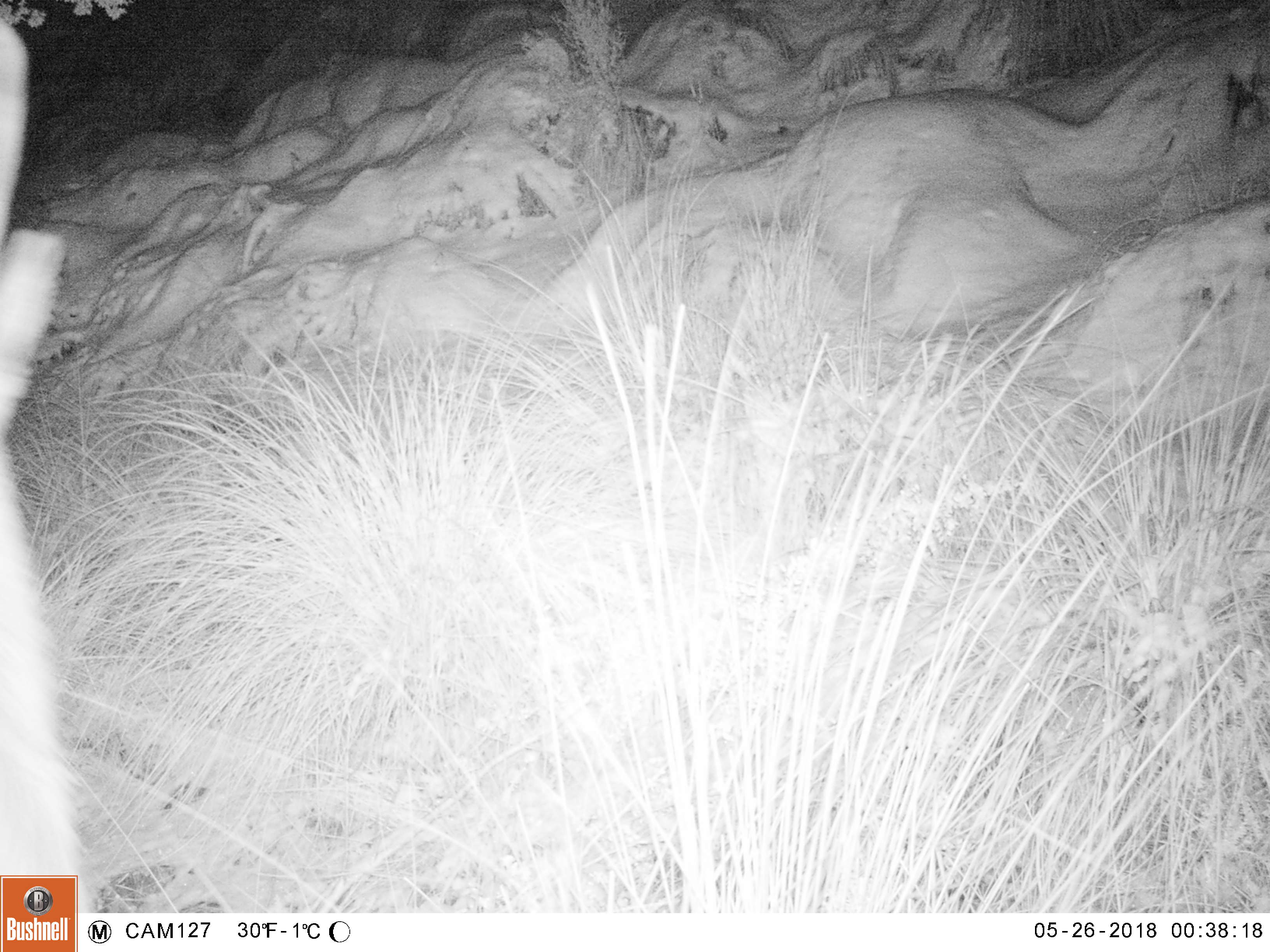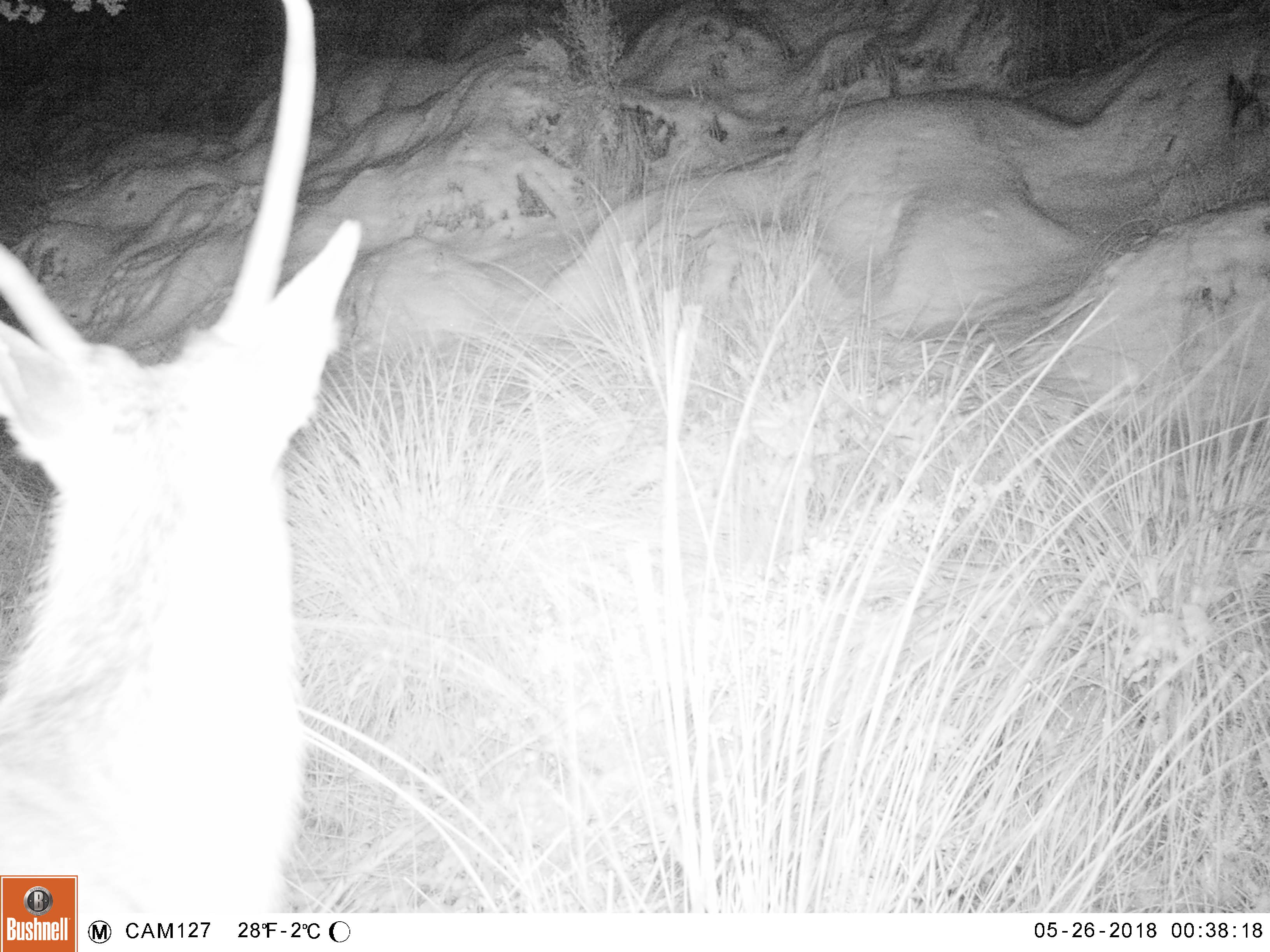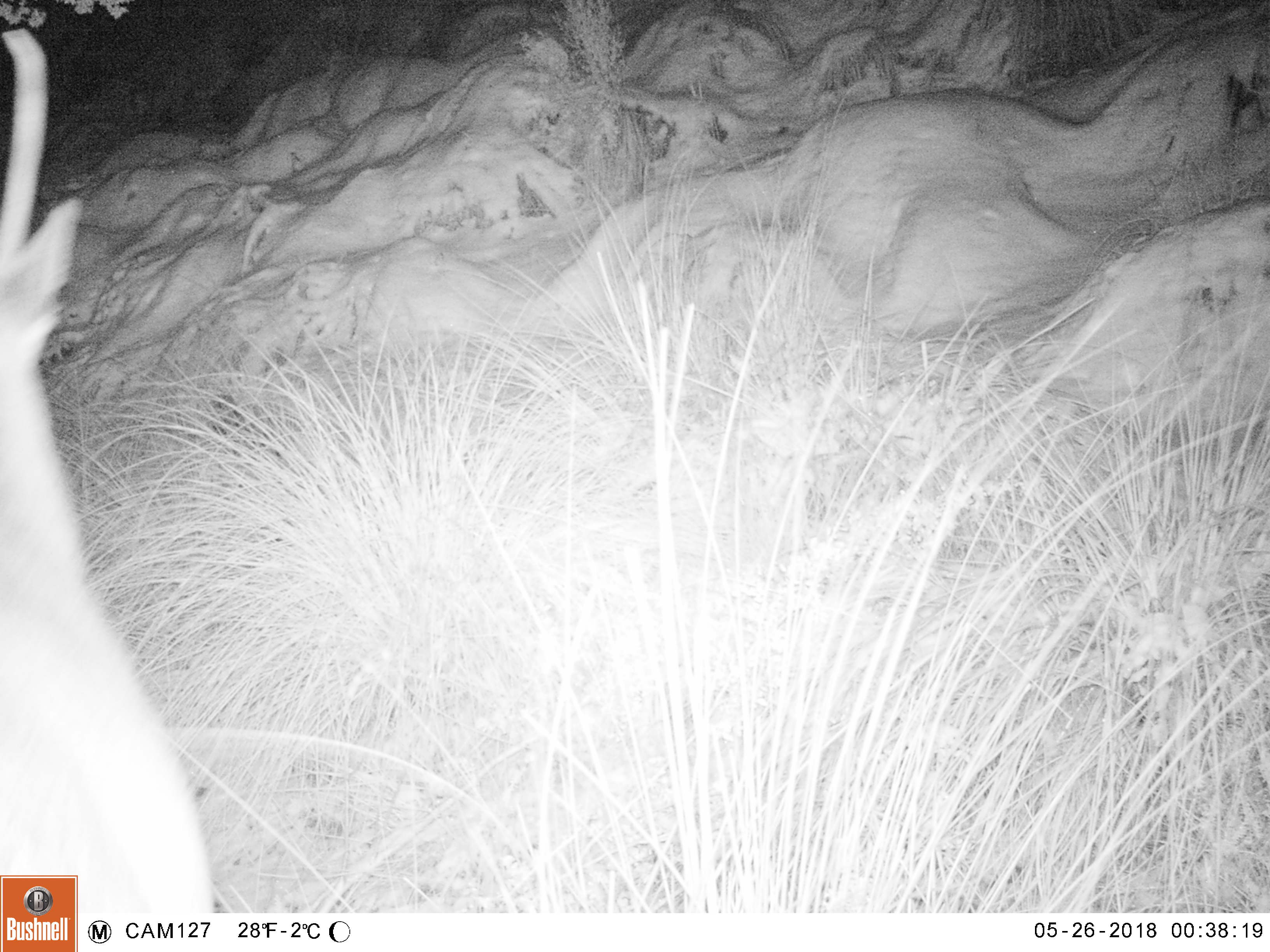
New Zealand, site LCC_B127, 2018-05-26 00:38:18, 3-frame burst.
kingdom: Animalia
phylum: Chordata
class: Mammalia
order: Artiodactyla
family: Cervidae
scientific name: Cervidae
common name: deer